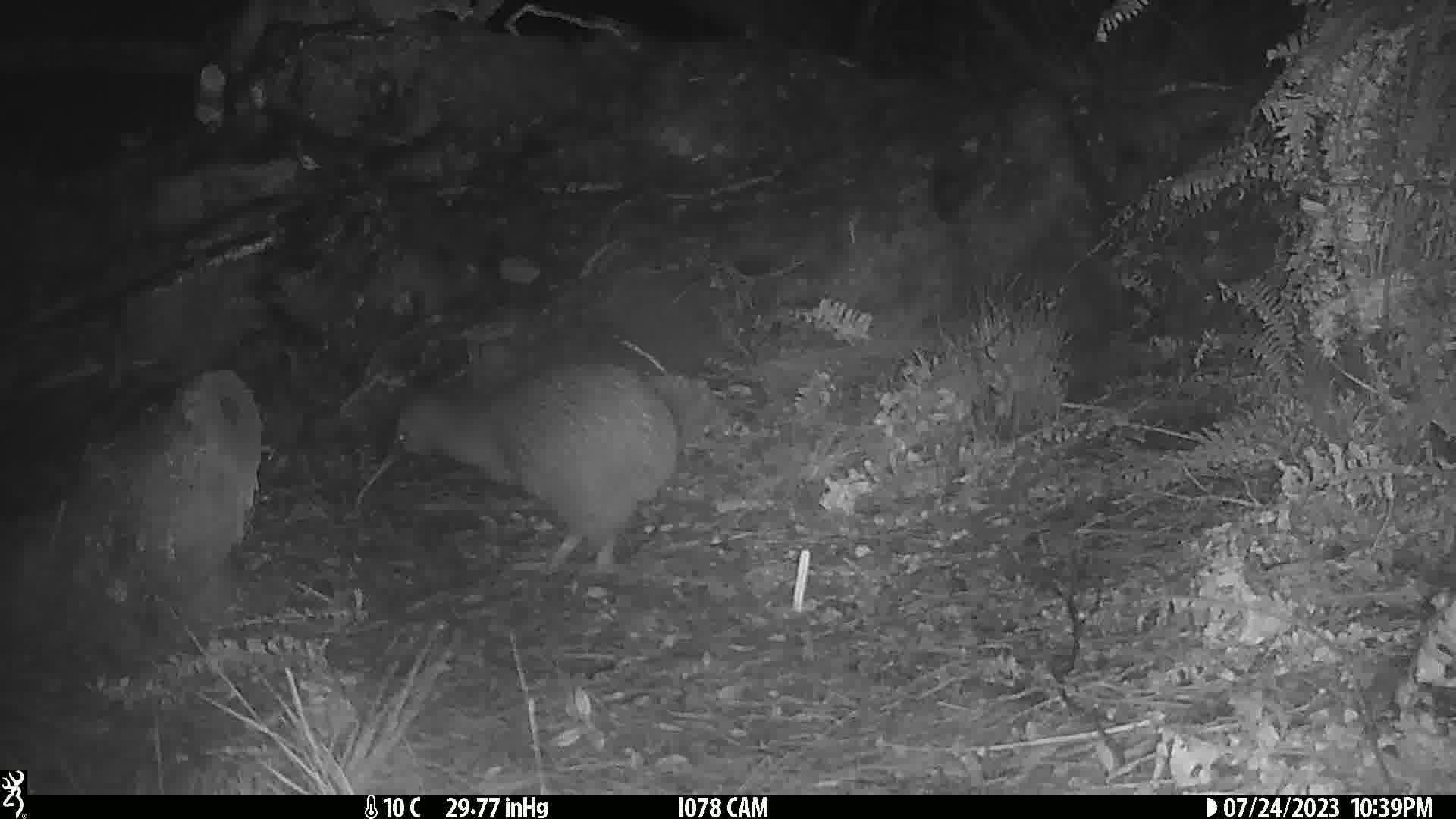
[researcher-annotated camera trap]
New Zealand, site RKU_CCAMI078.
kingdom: Animalia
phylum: Chordata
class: Aves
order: Apterygiformes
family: Apterygidae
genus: Apteryx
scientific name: Apteryx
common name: kiwi